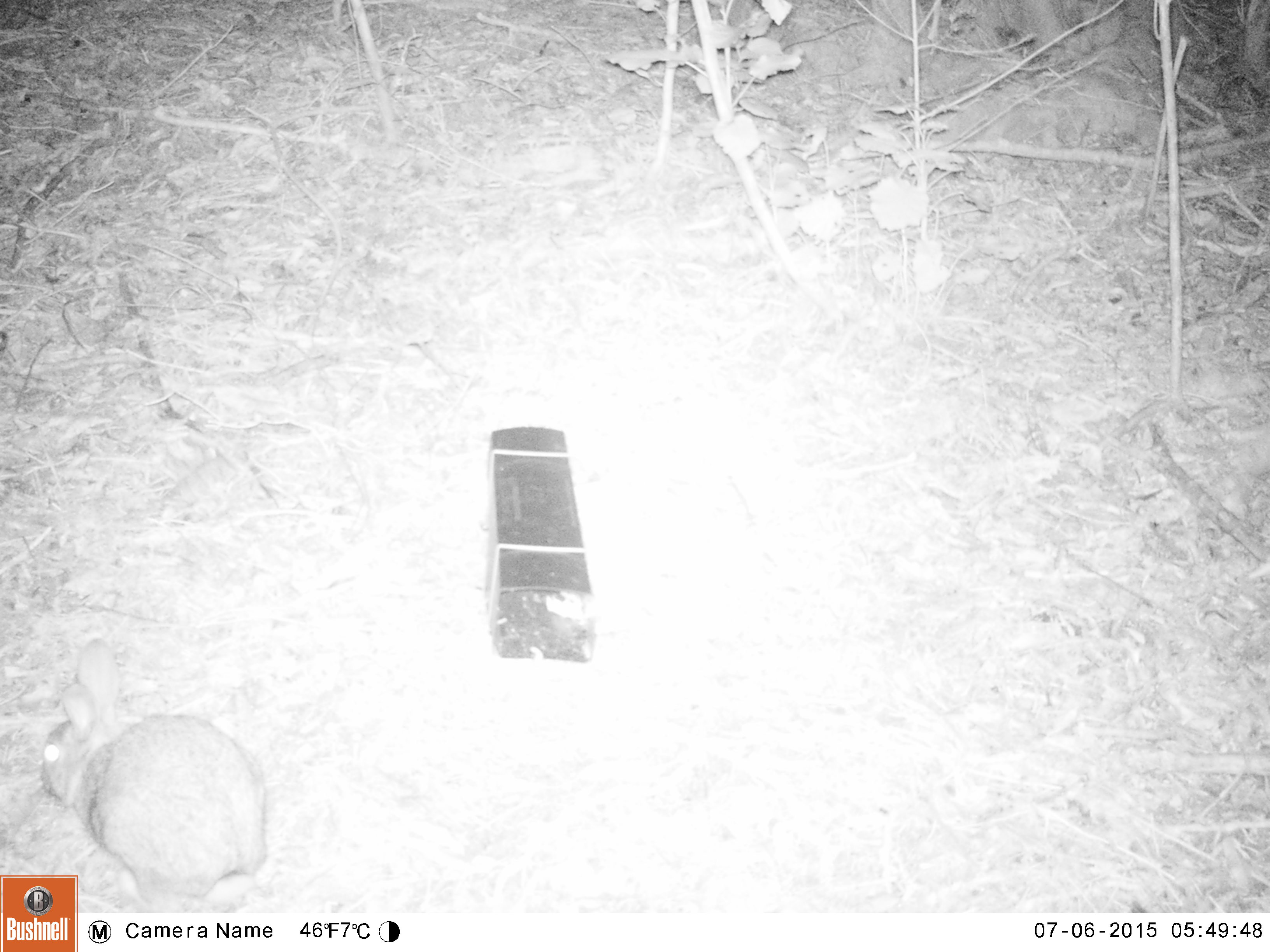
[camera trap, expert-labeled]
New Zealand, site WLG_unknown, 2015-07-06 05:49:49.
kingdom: Animalia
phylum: Chordata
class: Mammalia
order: Lagomorpha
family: Leporidae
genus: Oryctolagus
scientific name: Oryctolagus cuniculus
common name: european rabbit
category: rabbit